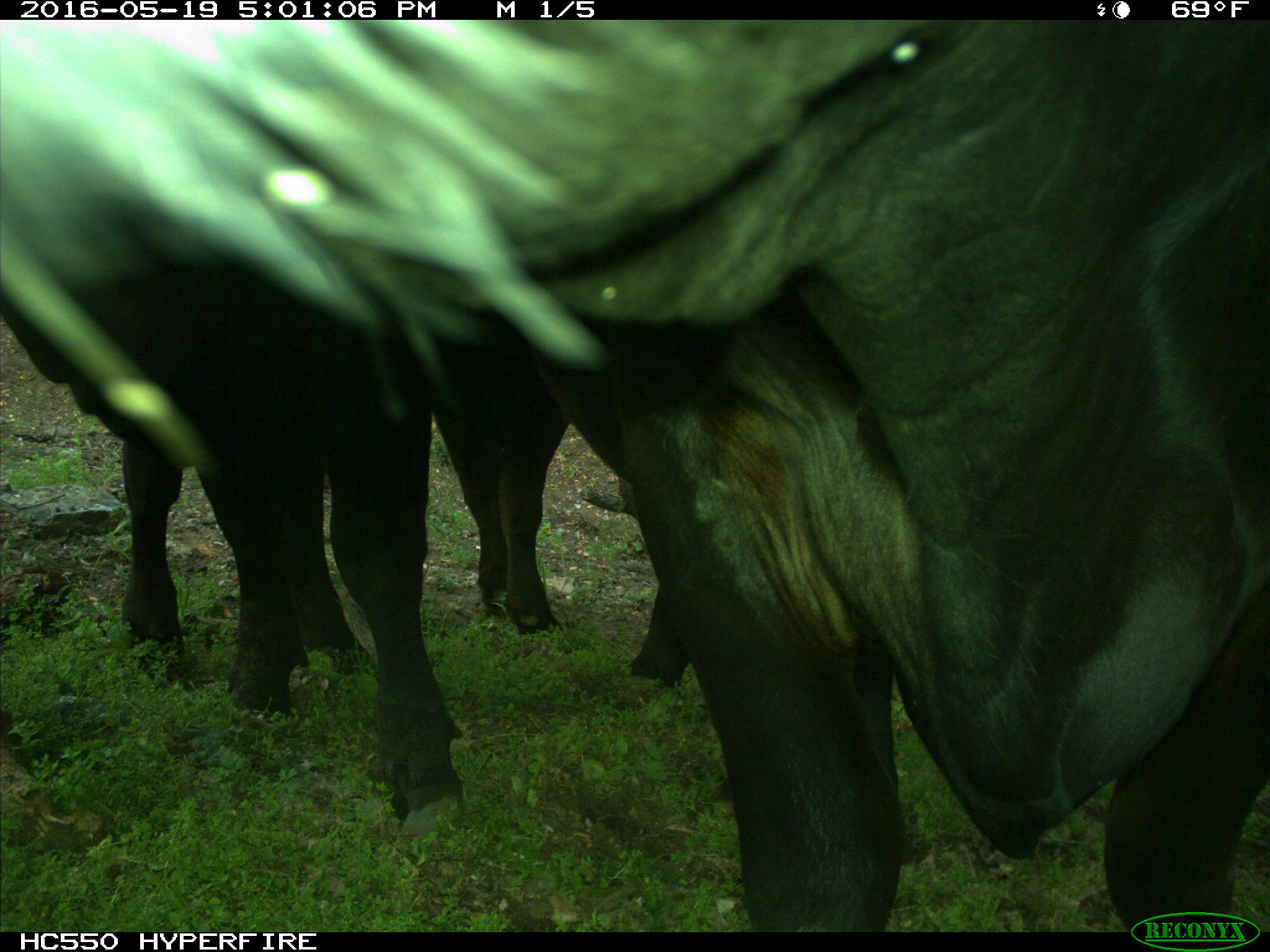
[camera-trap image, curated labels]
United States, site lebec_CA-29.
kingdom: Animalia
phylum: Chordata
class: Mammalia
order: Artiodactyla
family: Bovidae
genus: Bos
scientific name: Bos taurus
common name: domestic cow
Bos taurus (domestic cow).